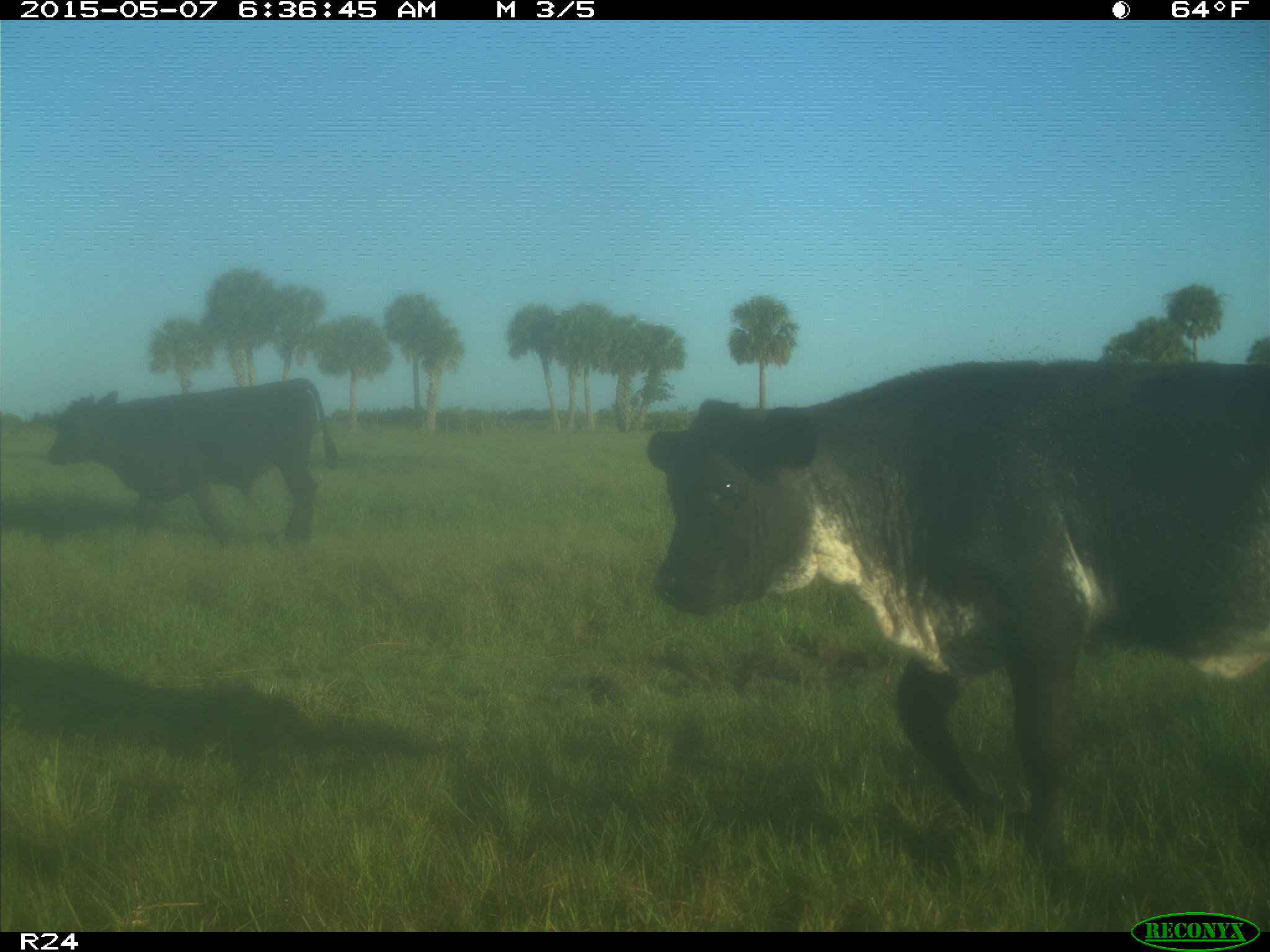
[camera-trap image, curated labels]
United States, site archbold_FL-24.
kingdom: Animalia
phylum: Chordata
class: Mammalia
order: Artiodactyla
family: Bovidae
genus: Bos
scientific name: Bos taurus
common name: domestic cow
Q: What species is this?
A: Bos taurus (domestic cow).